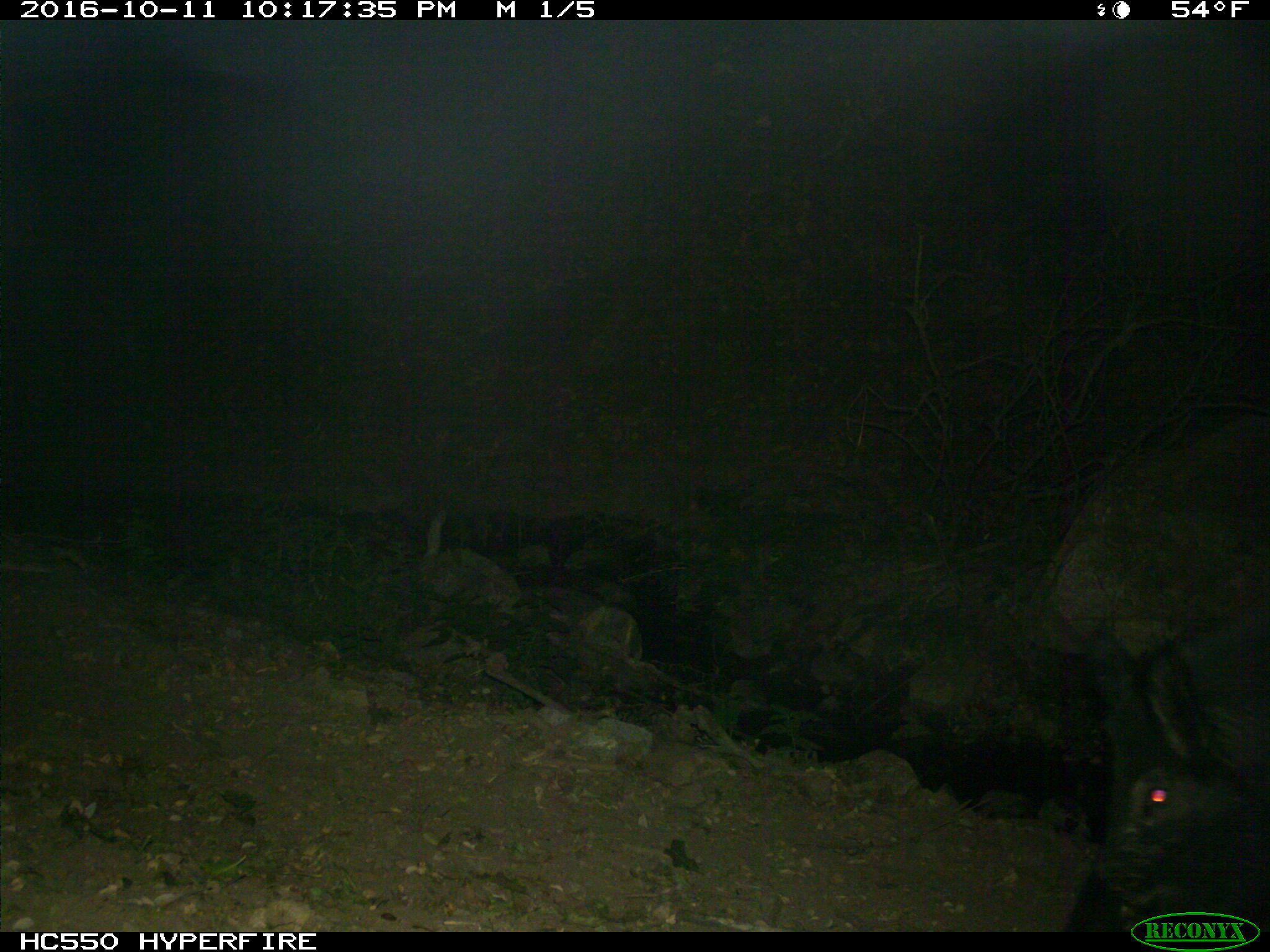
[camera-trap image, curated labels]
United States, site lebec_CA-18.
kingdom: Animalia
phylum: Chordata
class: Mammalia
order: Artiodactyla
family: Suidae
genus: Sus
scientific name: Sus scrofa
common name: wild boar